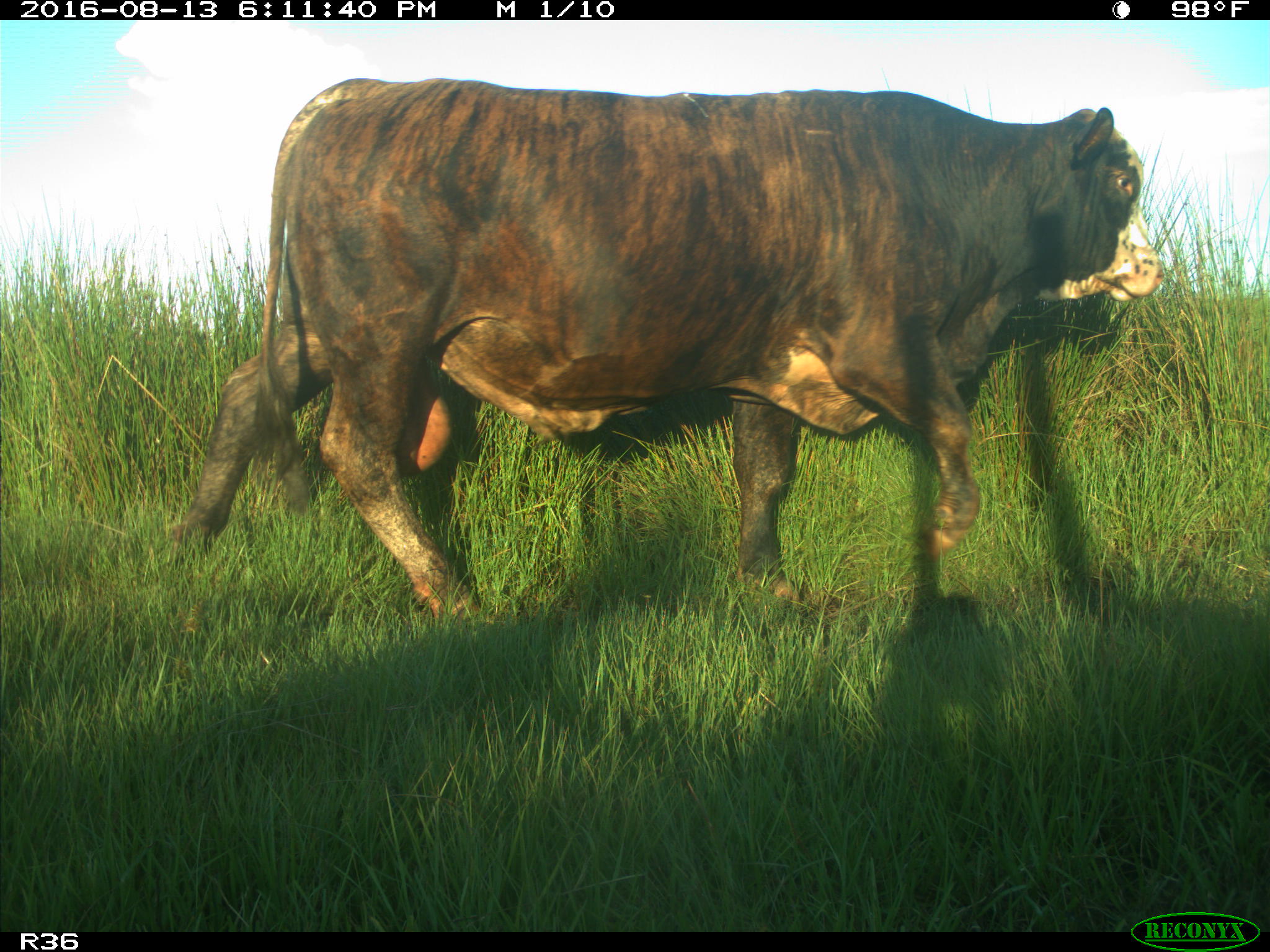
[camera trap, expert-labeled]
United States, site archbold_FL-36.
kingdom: Animalia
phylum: Chordata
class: Mammalia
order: Artiodactyla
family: Bovidae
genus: Bos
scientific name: Bos taurus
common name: domestic cow